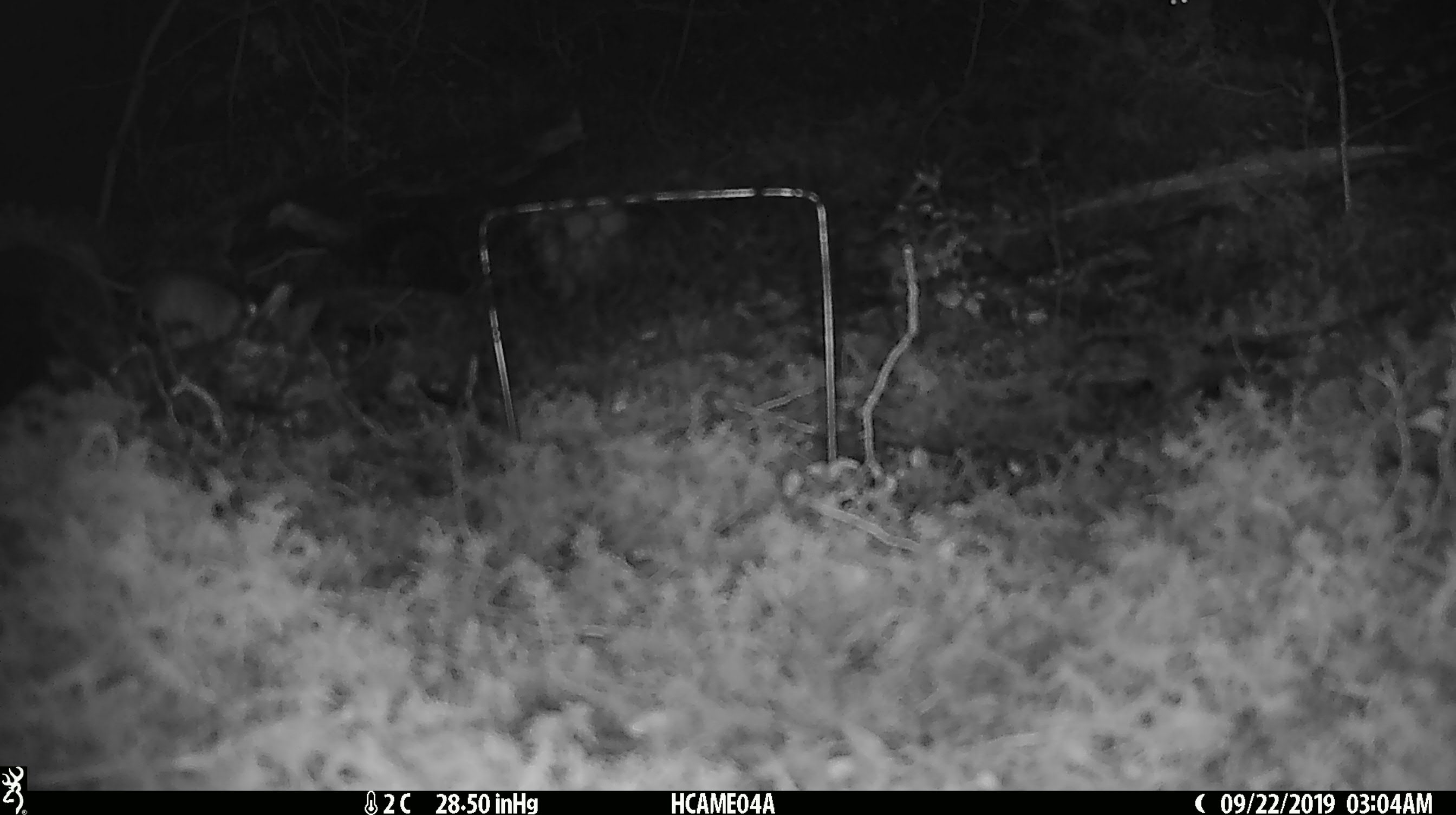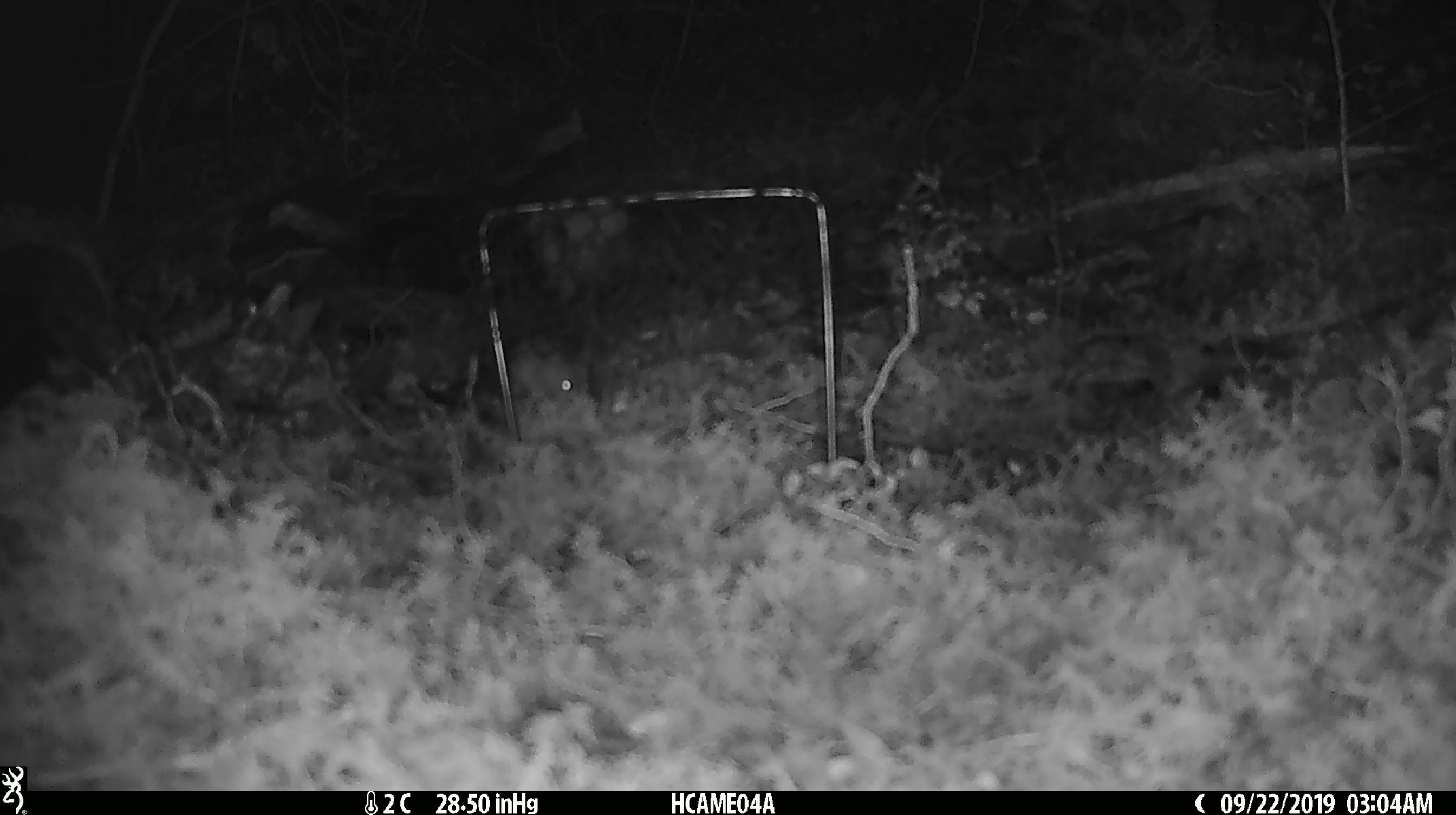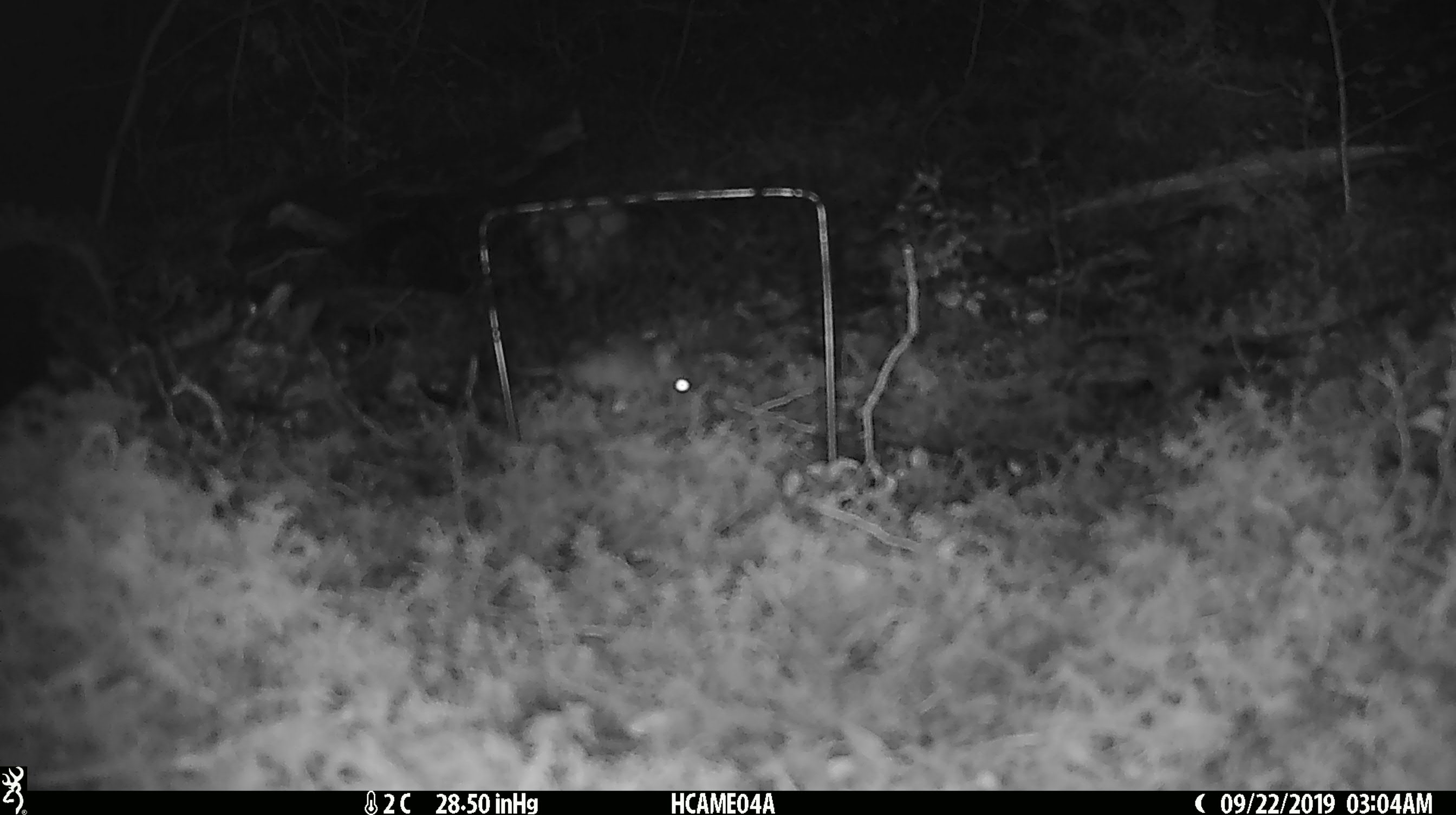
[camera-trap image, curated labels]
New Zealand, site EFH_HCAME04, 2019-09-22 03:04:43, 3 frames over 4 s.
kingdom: Animalia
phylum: Chordata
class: Mammalia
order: Rodentia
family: Muridae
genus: Mus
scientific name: Mus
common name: mouse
Mouse (Mus).